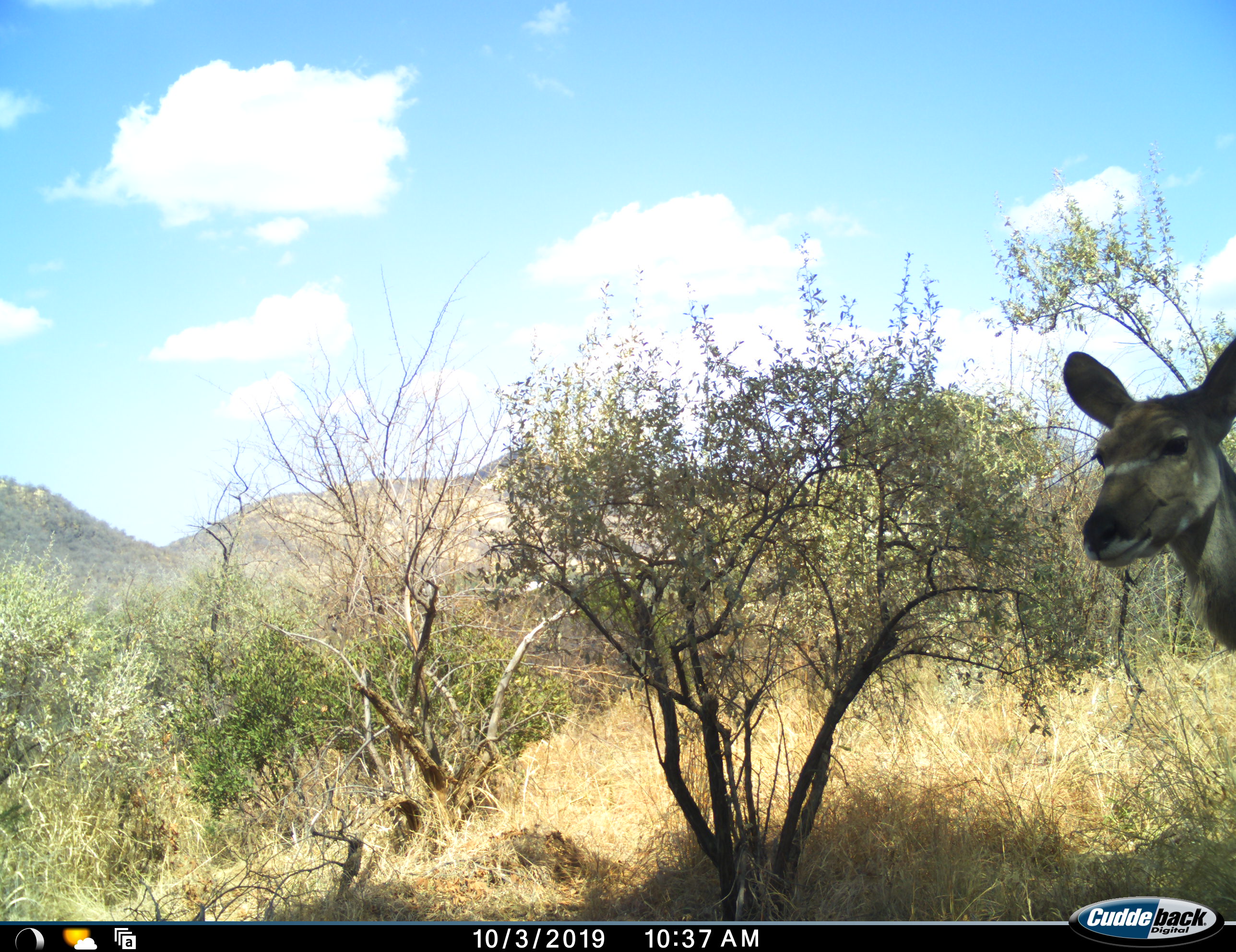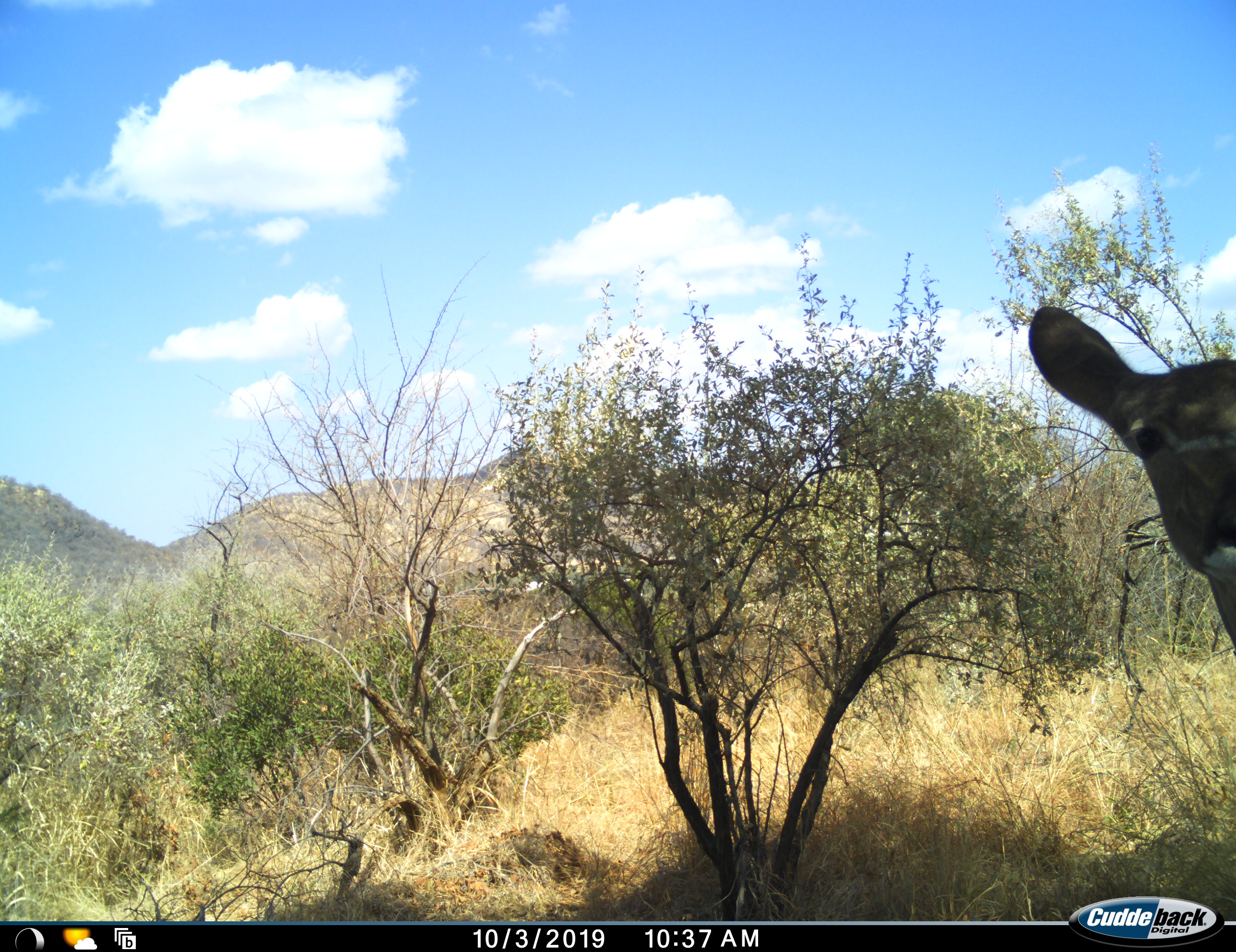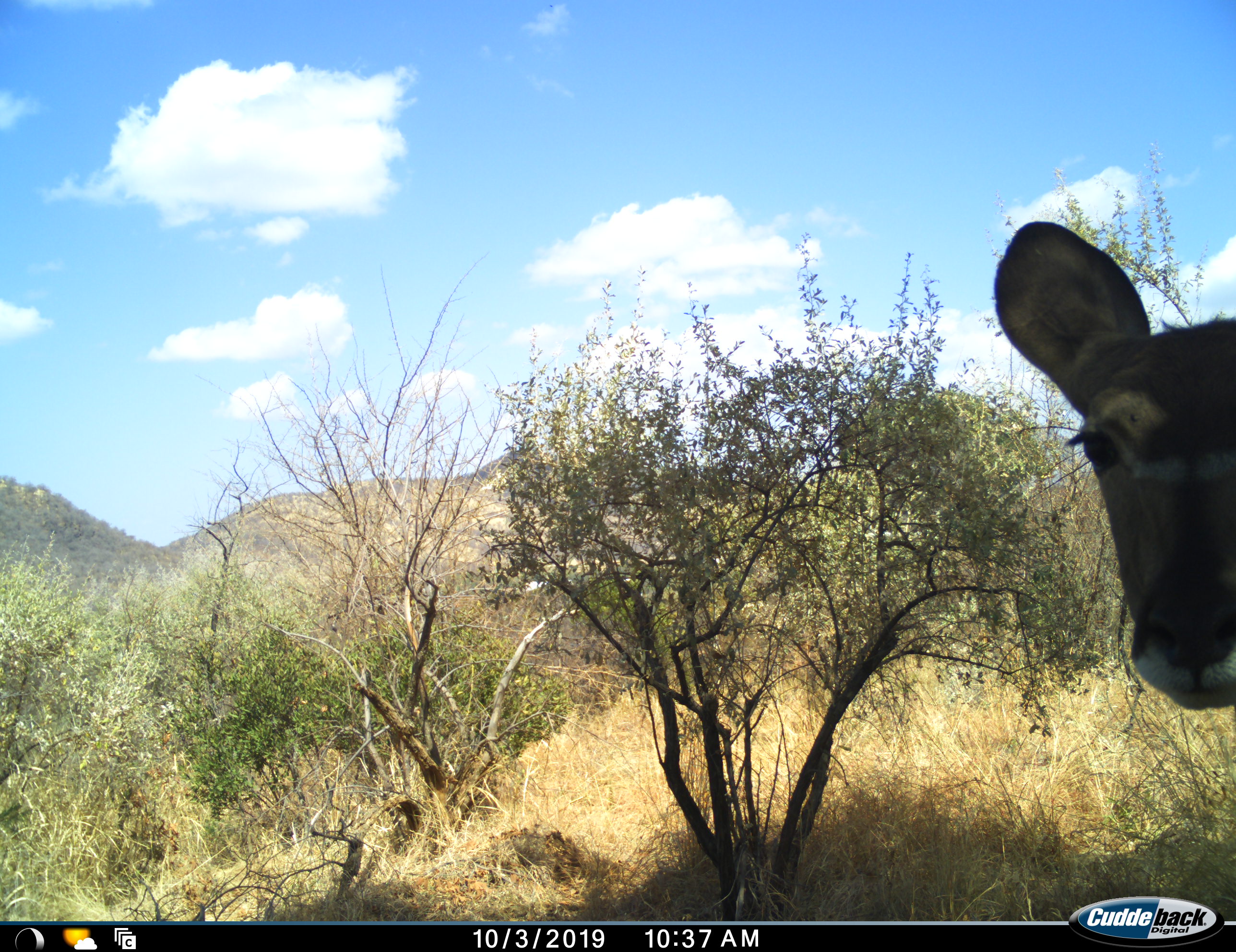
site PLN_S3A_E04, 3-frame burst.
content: unidentified animal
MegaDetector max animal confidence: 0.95